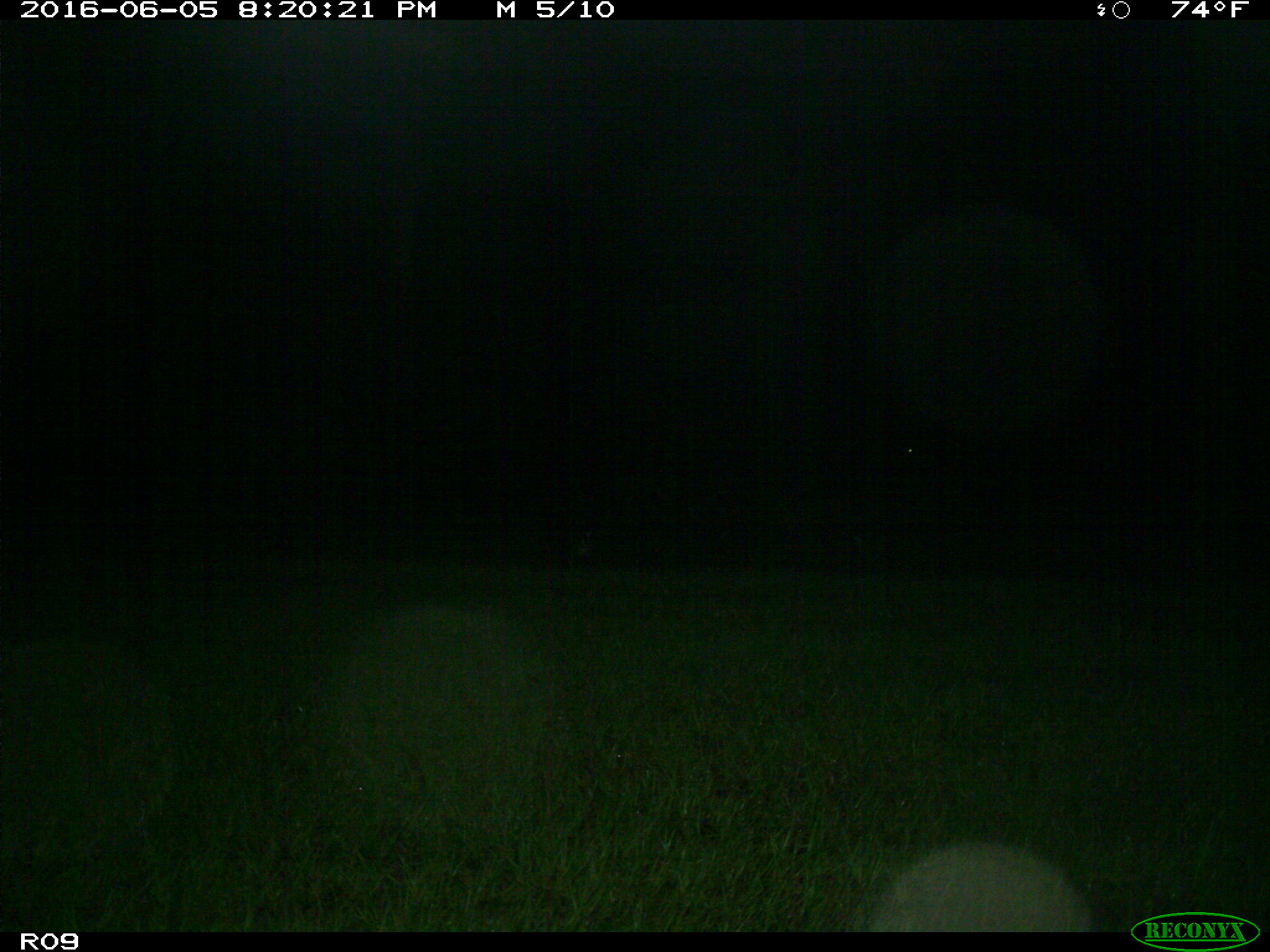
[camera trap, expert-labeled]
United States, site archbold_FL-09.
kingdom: Animalia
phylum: Chordata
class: Mammalia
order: Artiodactyla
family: Bovidae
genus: Bos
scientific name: Bos taurus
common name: domestic cow